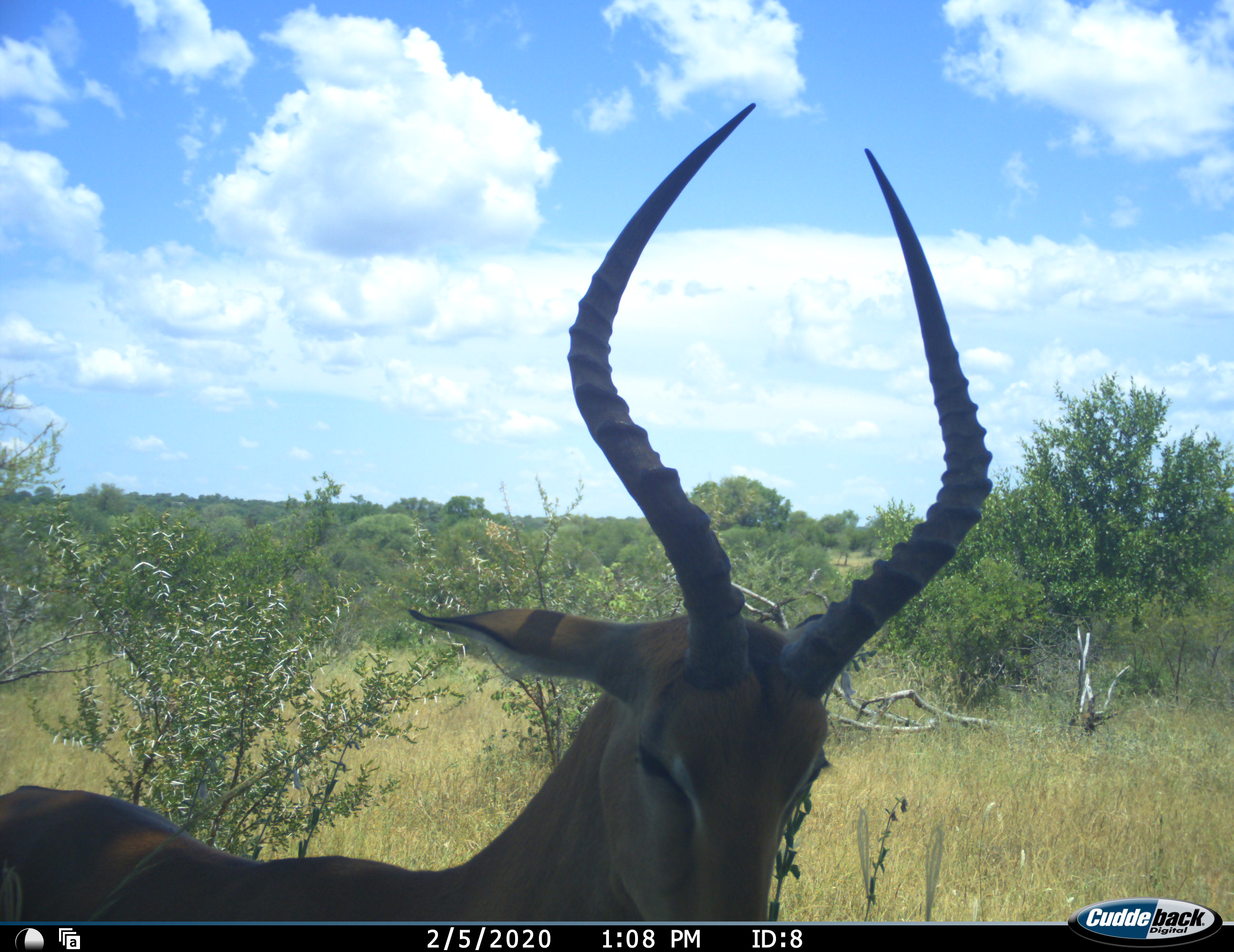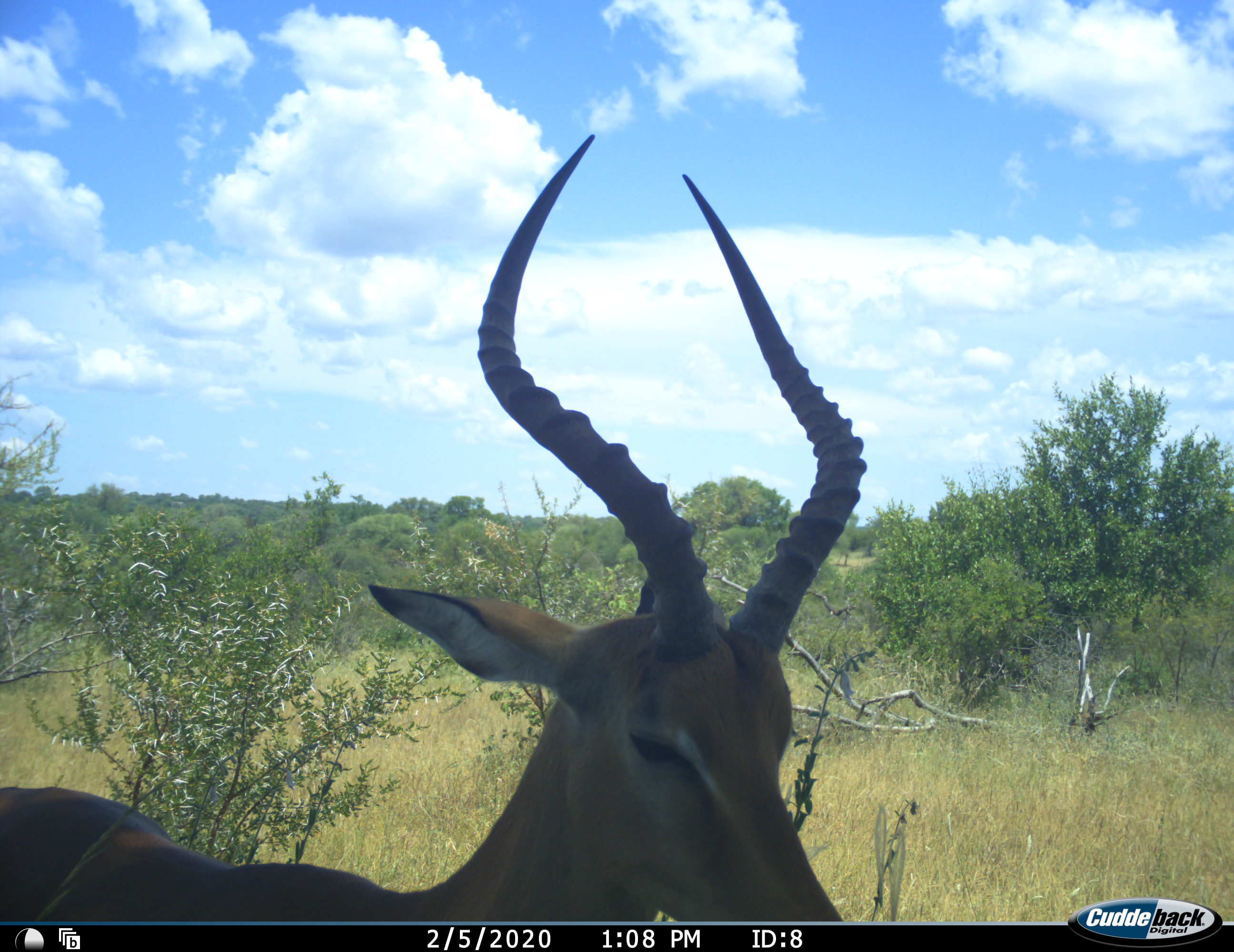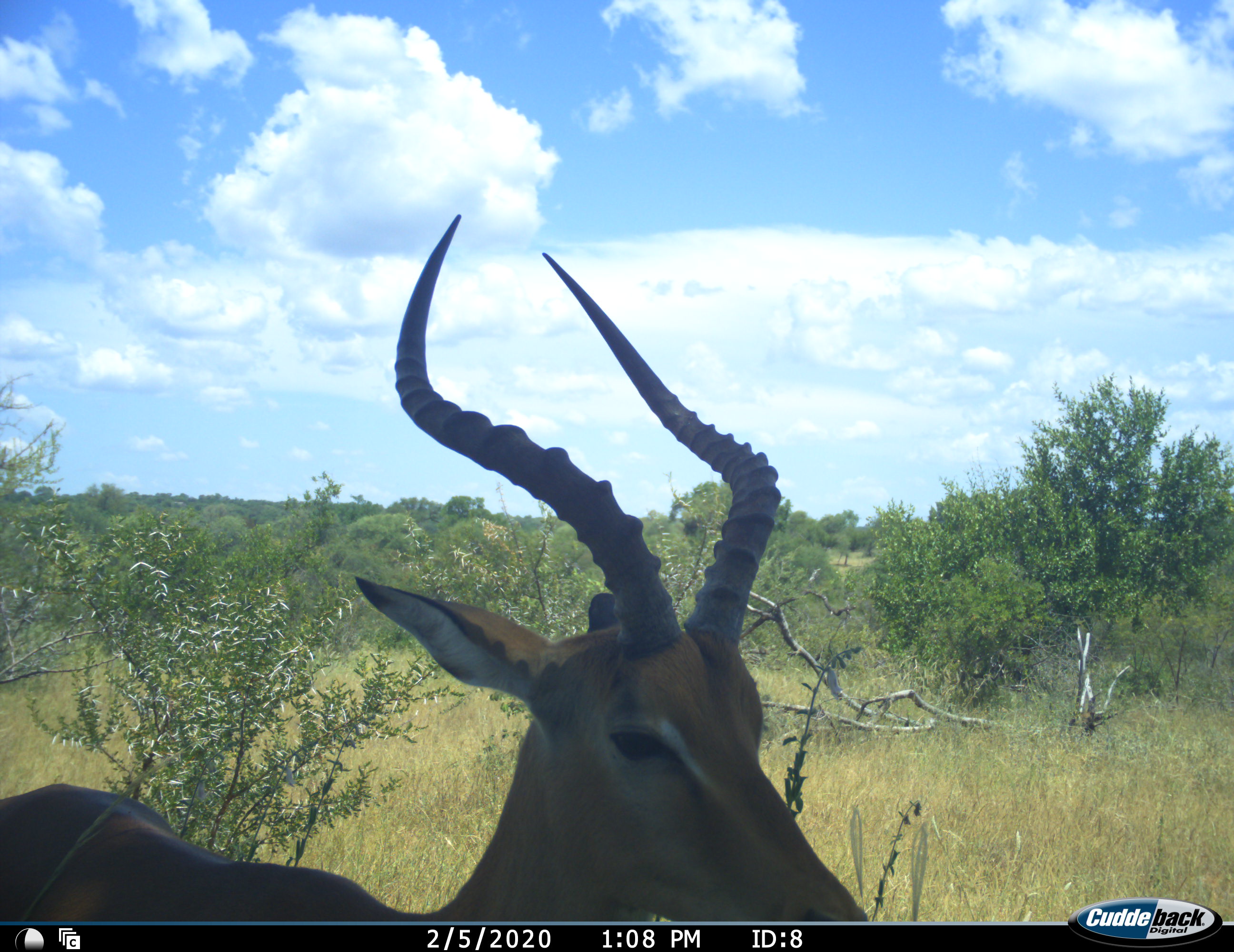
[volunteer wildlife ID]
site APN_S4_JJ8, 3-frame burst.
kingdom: Animalia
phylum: Chordata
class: Mammalia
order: Artiodactyla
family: Bovidae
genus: Aepyceros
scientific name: Aepyceros melampus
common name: impala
Impala (Aepyceros melampus), count 1. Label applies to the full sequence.